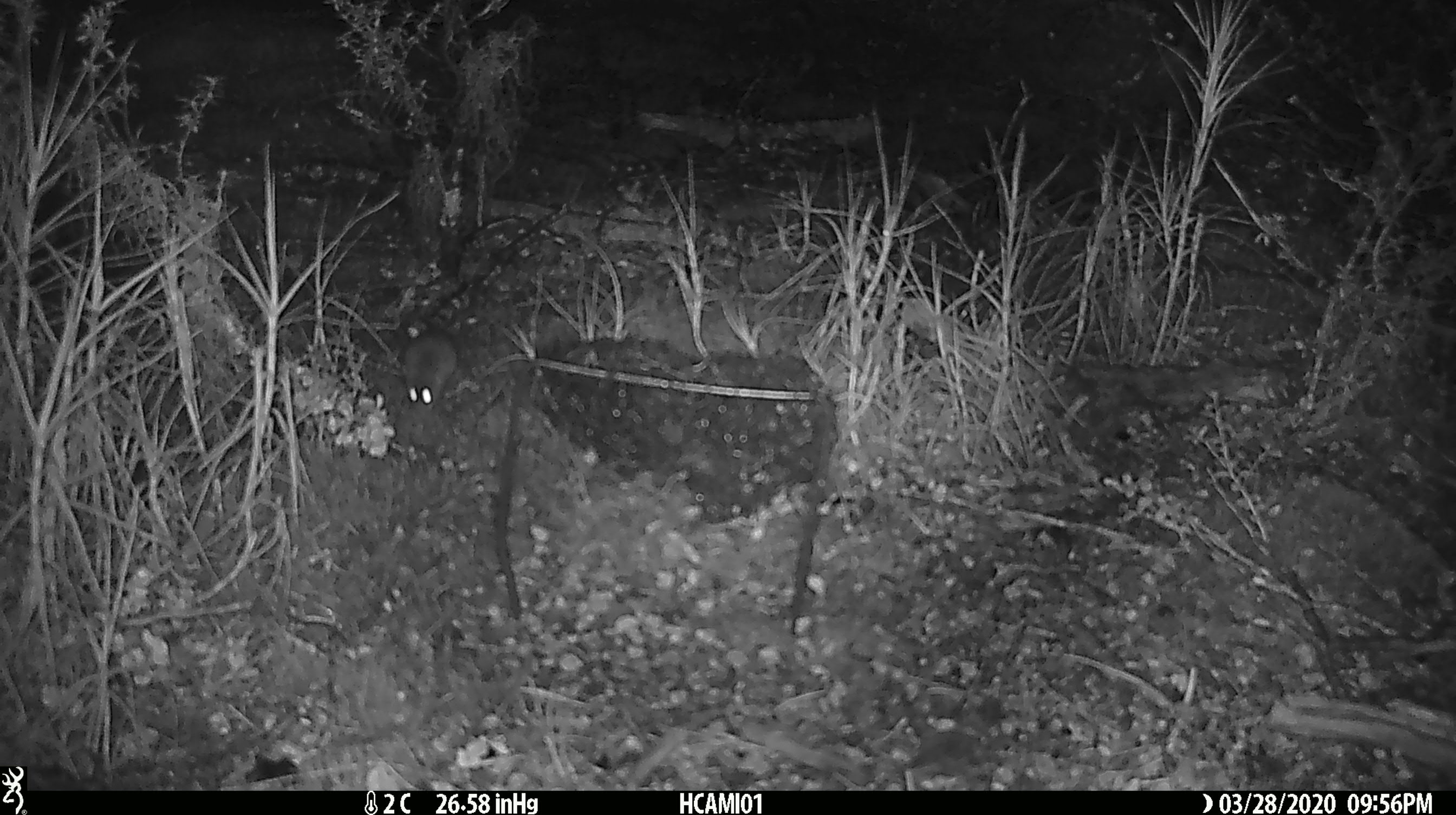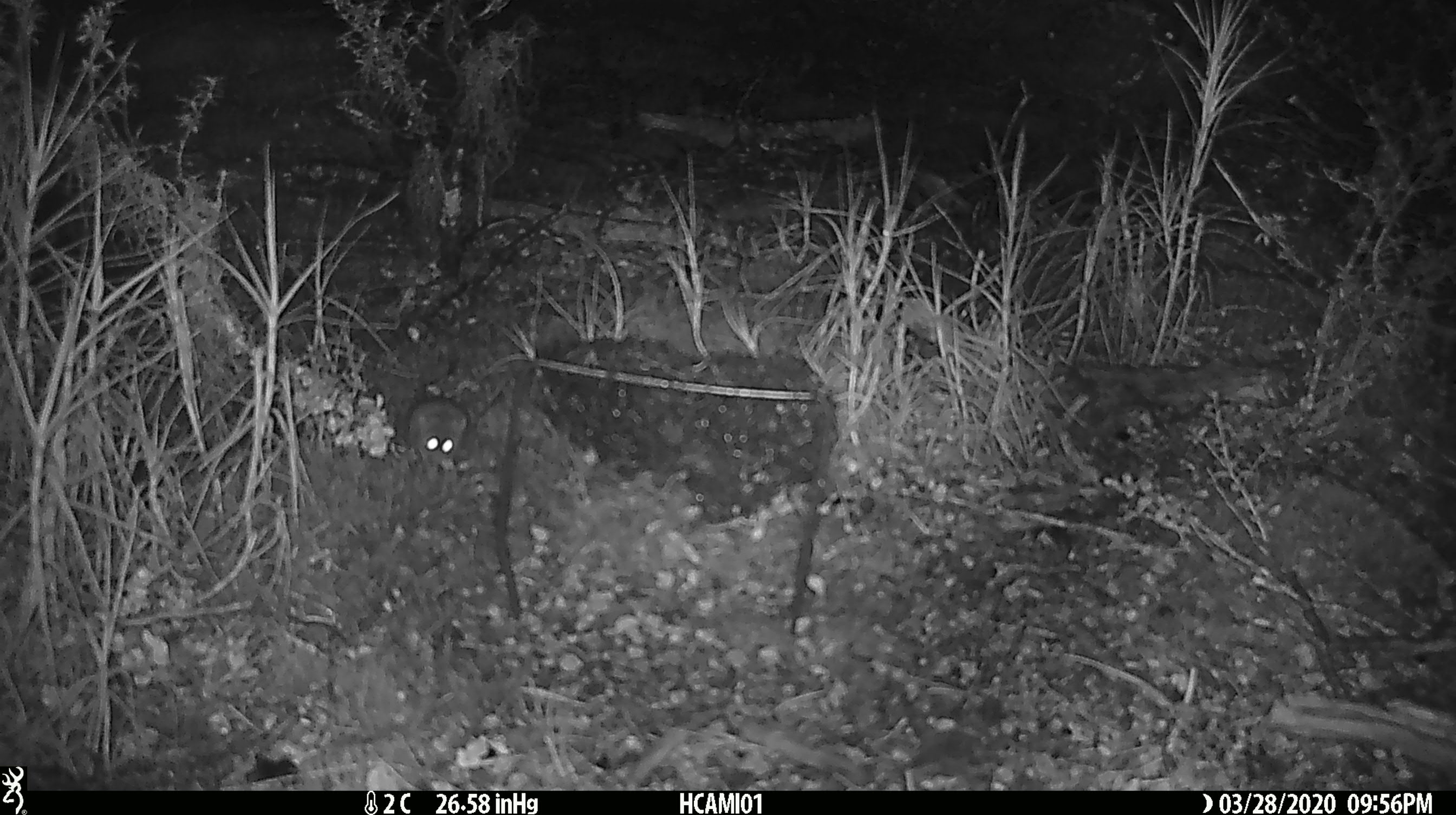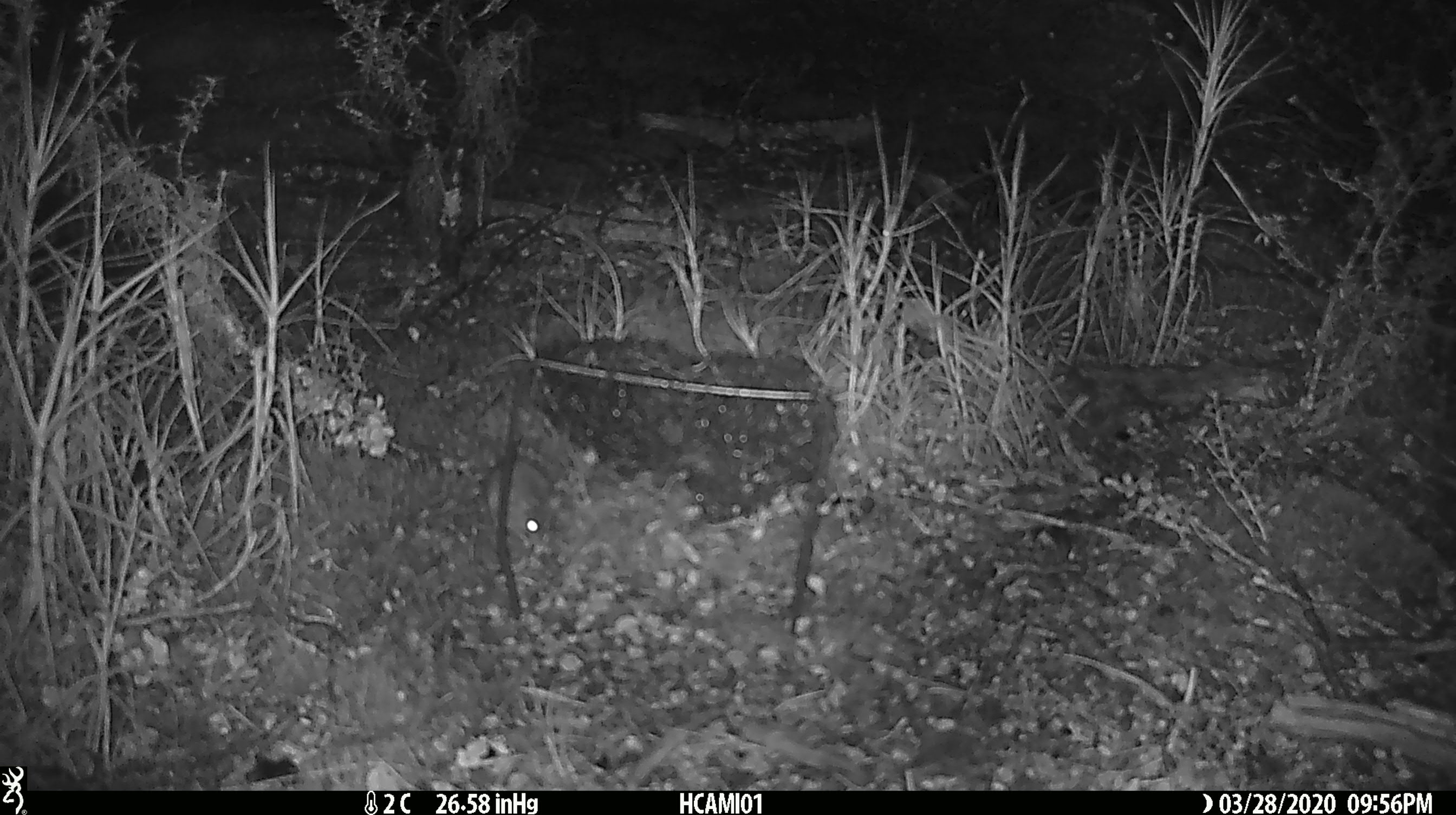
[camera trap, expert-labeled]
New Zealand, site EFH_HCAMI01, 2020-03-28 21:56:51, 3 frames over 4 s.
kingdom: Animalia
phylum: Chordata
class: Mammalia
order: Rodentia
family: Muridae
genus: Mus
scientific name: Mus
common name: mouse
Mouse (Mus).